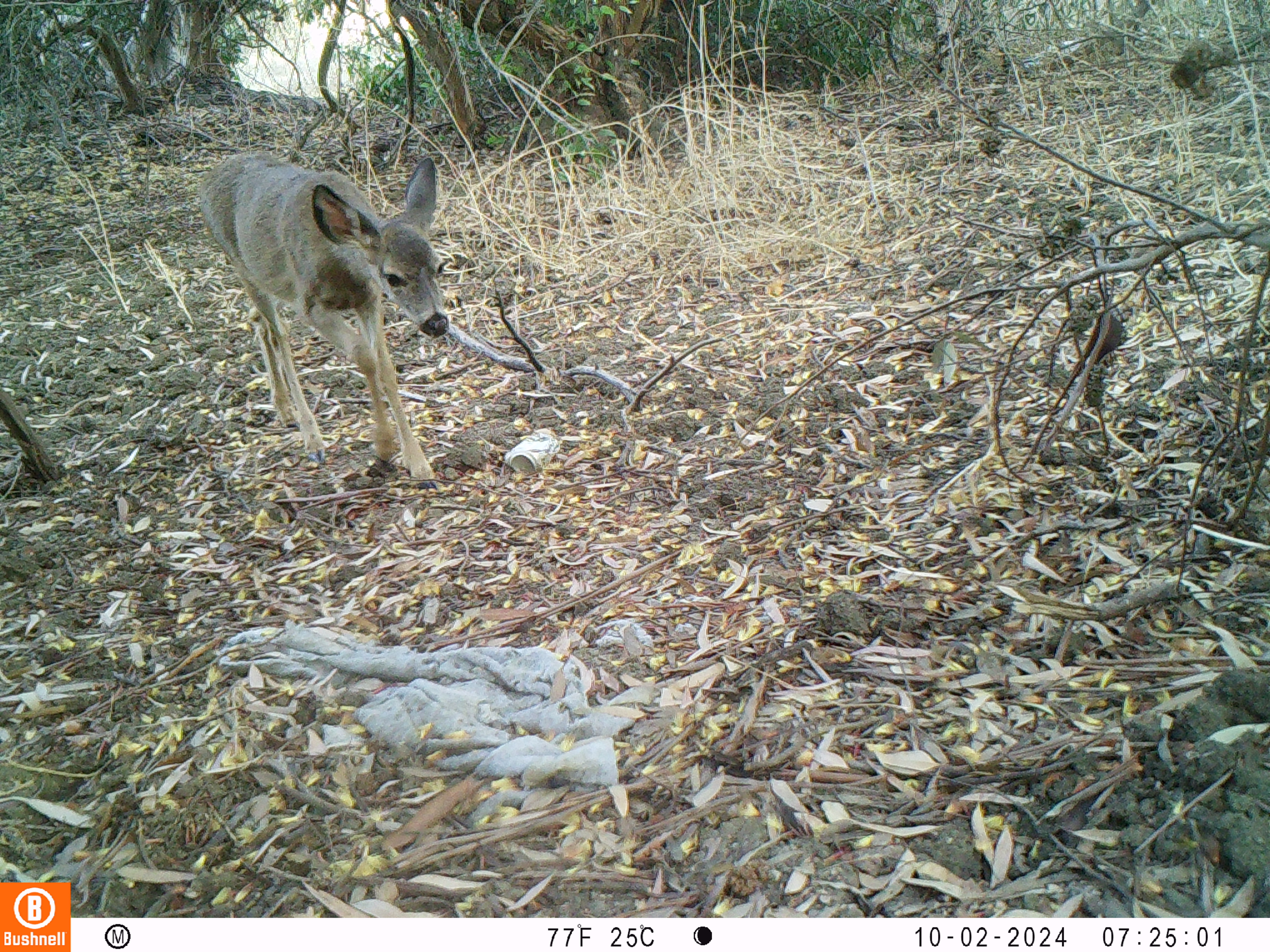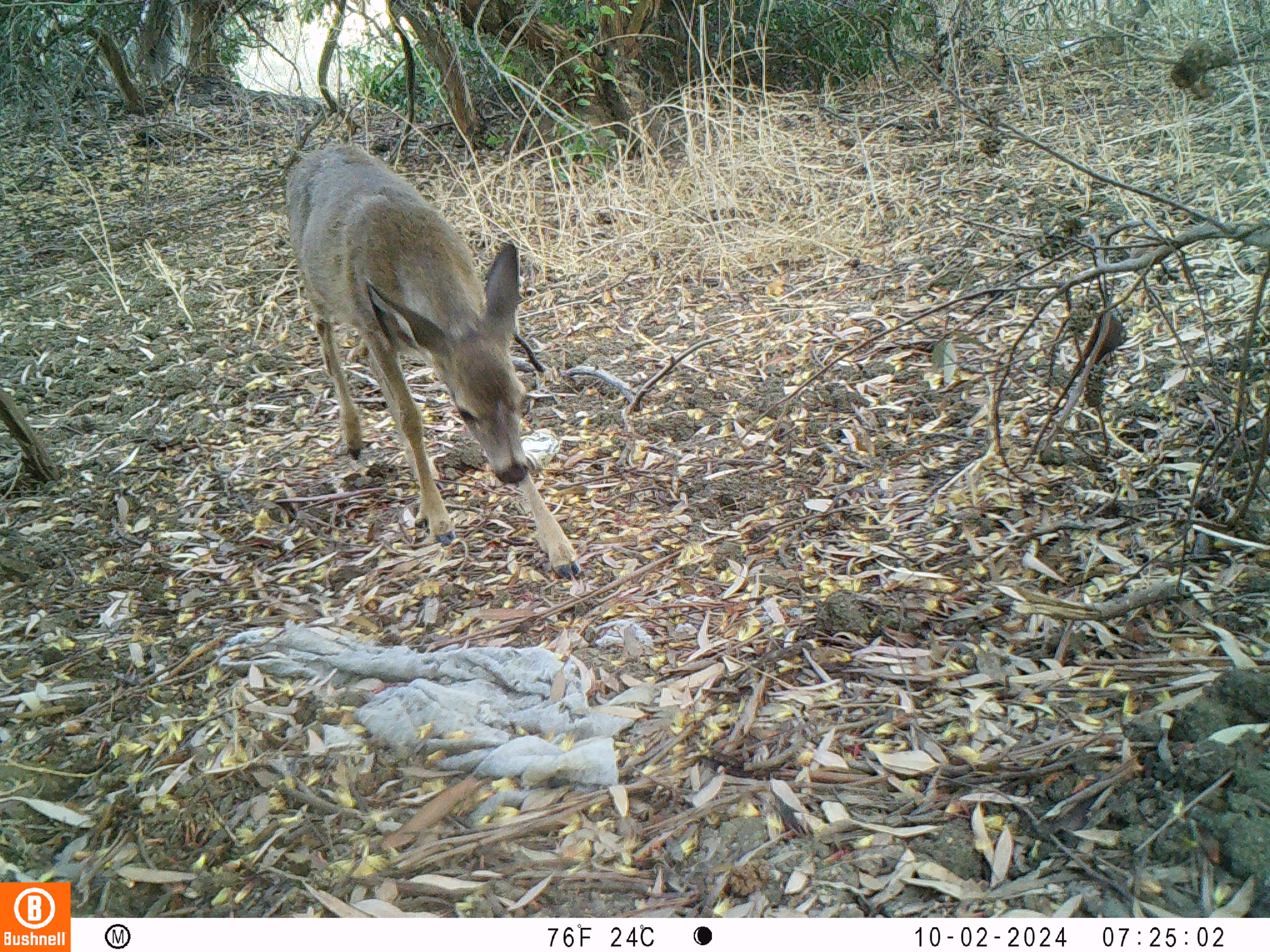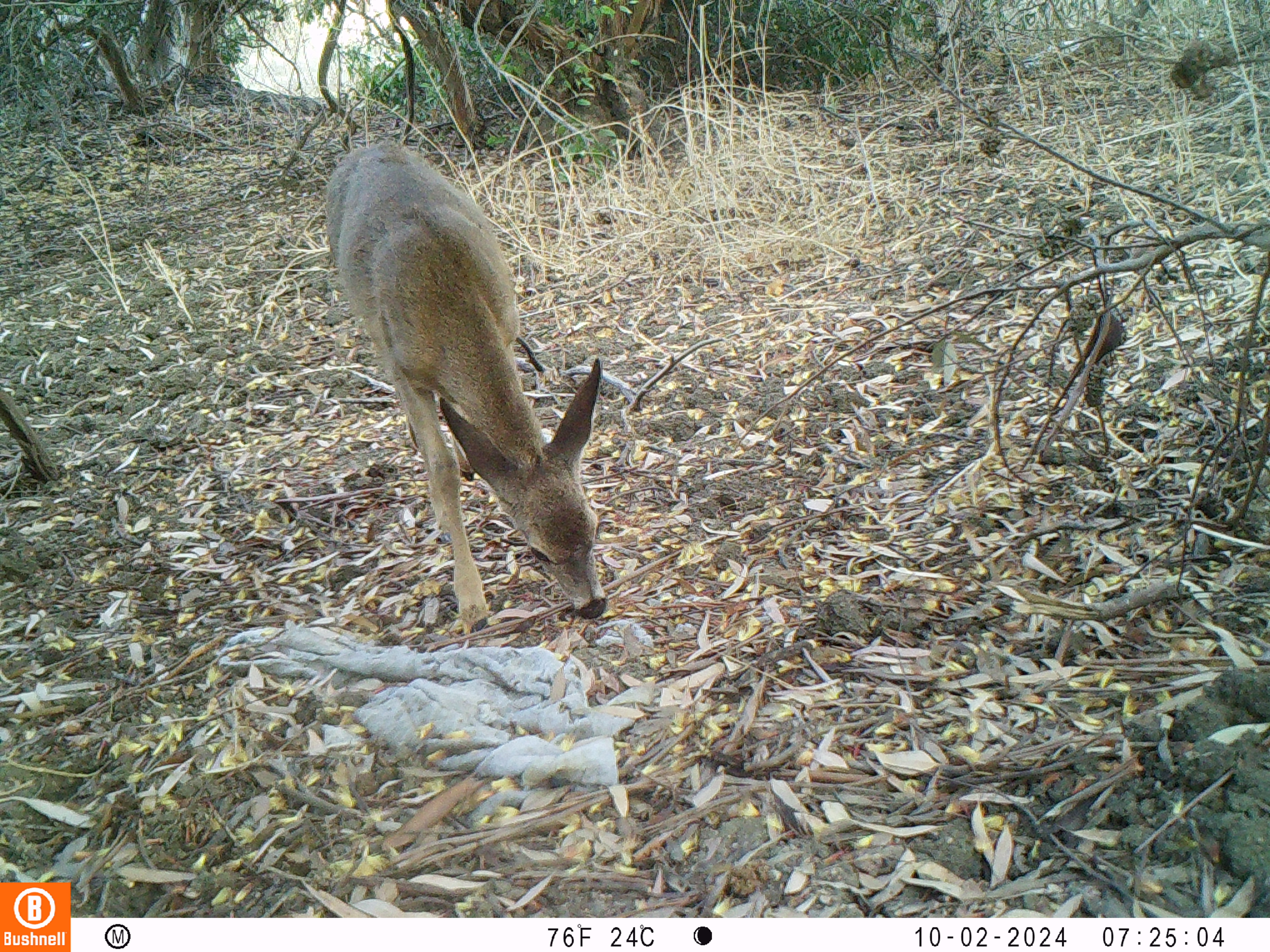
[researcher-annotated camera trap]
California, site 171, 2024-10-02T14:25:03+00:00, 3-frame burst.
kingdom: Animalia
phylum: Chordata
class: Mammalia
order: Artiodactyla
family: Cervidae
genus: Odocoileus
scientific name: Odocoileus hemionus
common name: mule deer